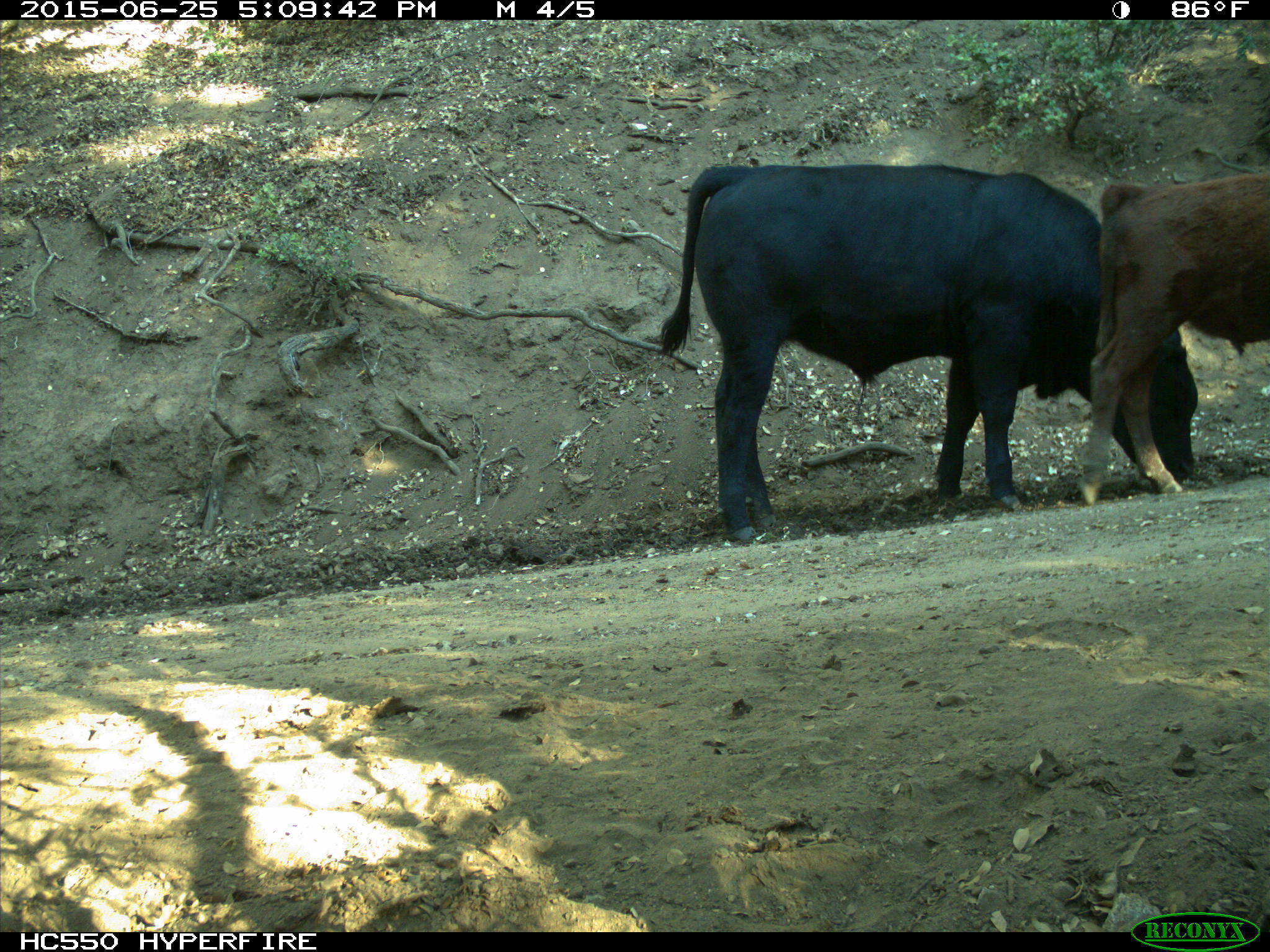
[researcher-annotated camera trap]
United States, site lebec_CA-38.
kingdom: Animalia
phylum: Chordata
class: Mammalia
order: Artiodactyla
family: Bovidae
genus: Bos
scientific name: Bos taurus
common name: domestic cow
Bos taurus (domestic cow).